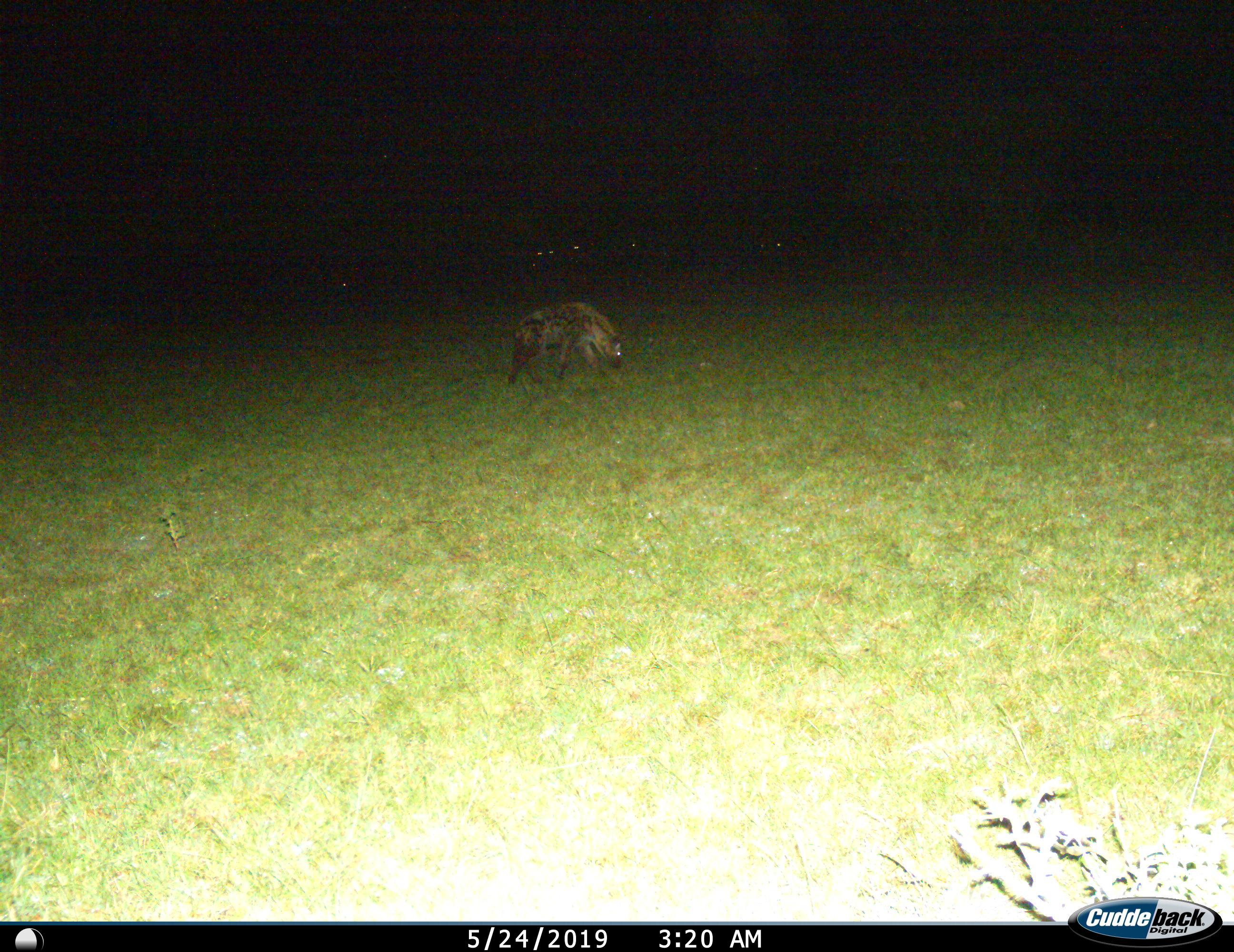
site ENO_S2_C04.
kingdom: Animalia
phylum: Chordata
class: Mammalia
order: Carnivora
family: Hyaenidae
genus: Crocuta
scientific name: Crocuta crocuta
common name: spotted hyena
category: hyenaspotted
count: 1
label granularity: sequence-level